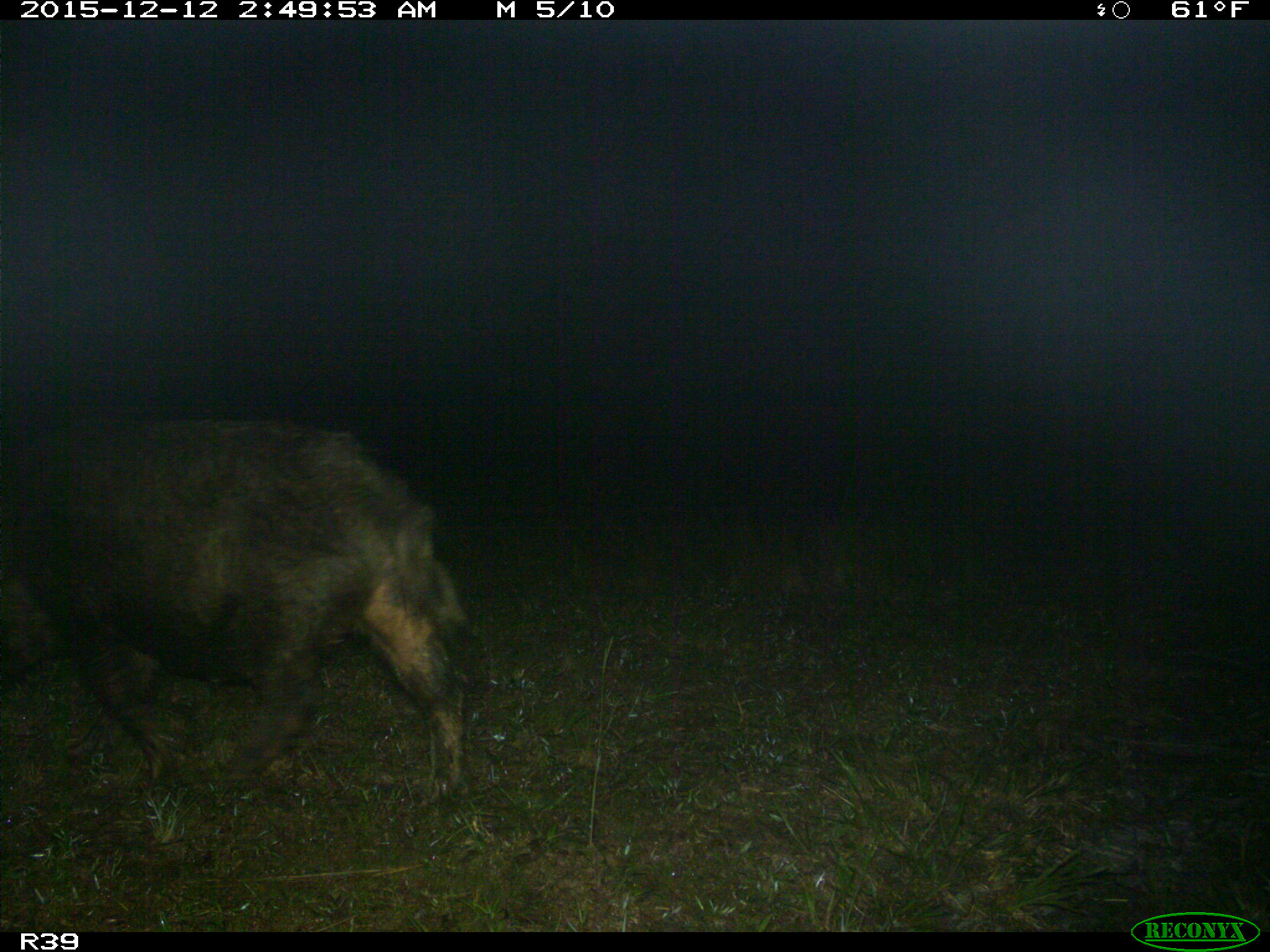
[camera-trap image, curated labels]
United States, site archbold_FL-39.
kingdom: Animalia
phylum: Chordata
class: Mammalia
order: Artiodactyla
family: Suidae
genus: Sus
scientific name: Sus scrofa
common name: wild boar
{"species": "Sus scrofa (wild boar)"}